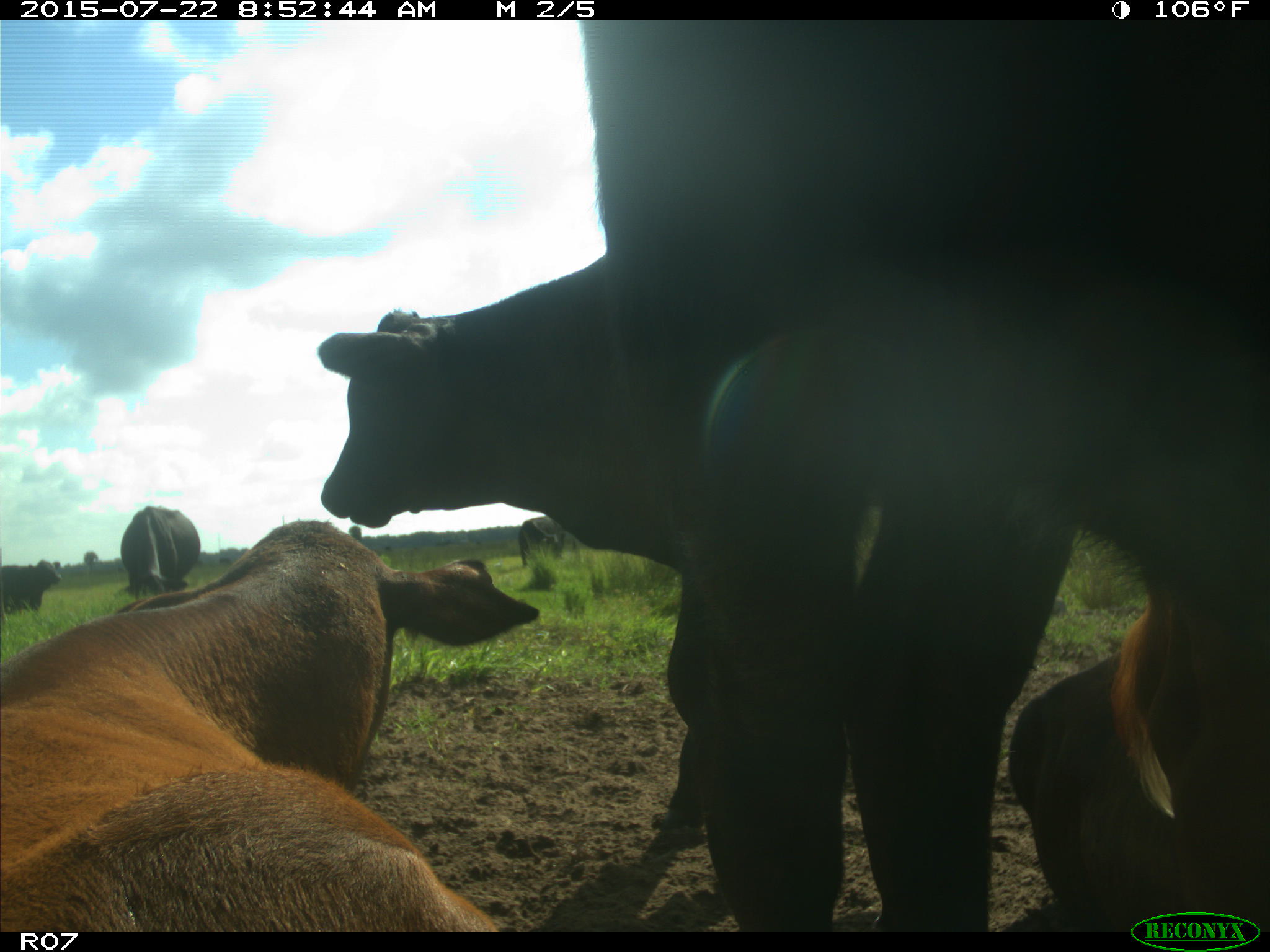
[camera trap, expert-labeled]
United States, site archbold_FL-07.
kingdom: Animalia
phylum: Chordata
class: Mammalia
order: Artiodactyla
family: Bovidae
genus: Bos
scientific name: Bos taurus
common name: domestic cow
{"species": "Bos taurus (domestic cow)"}